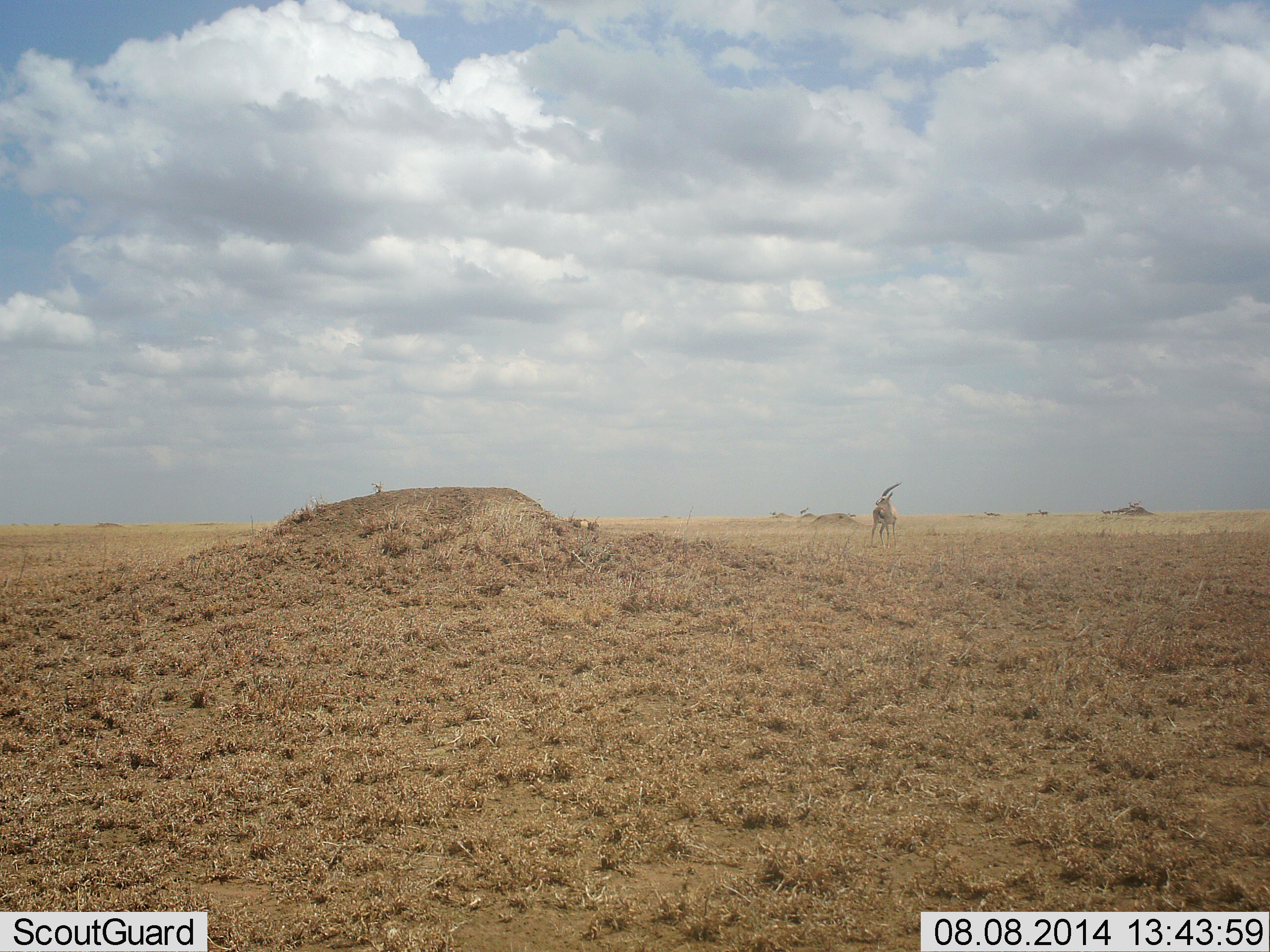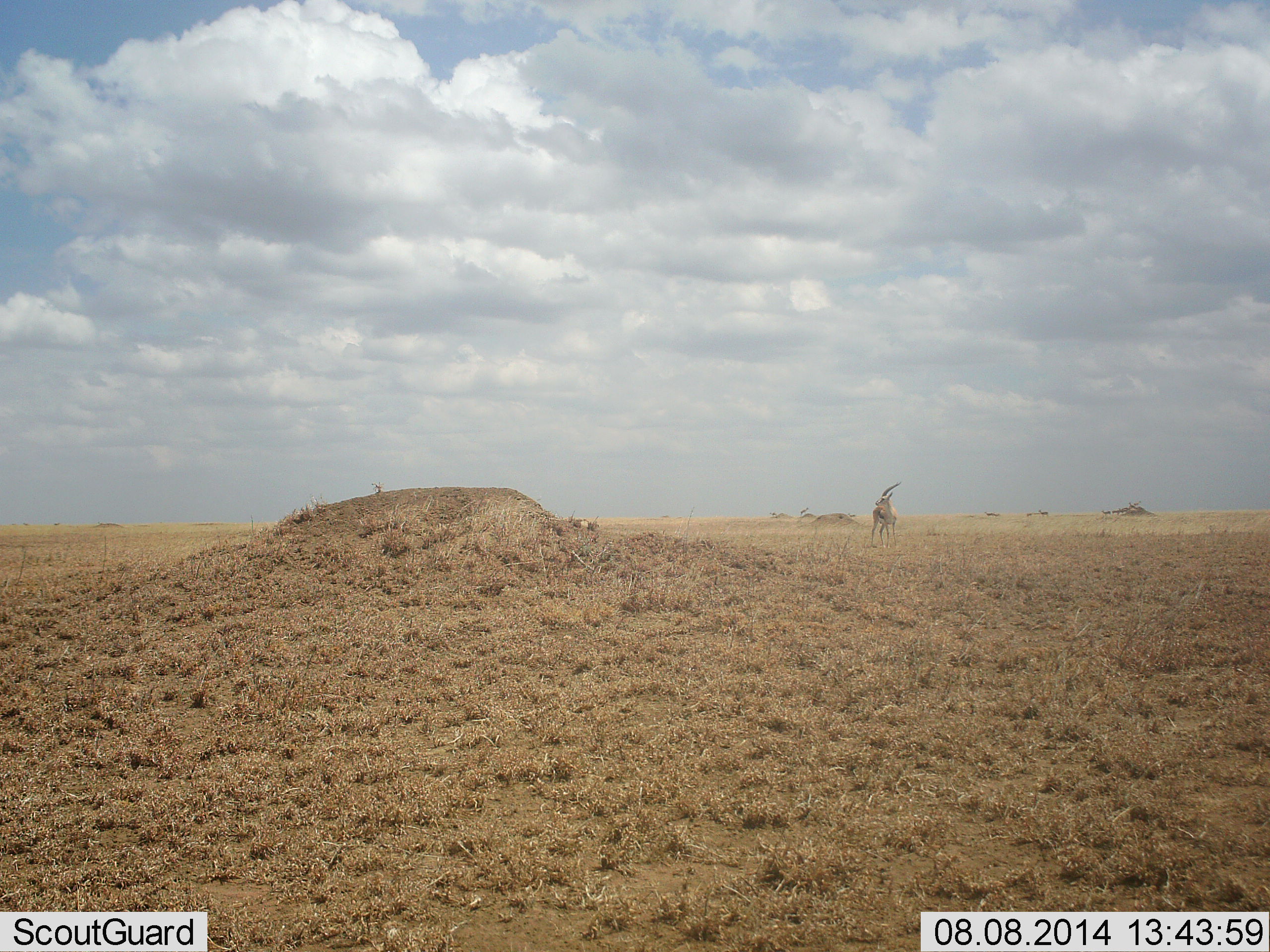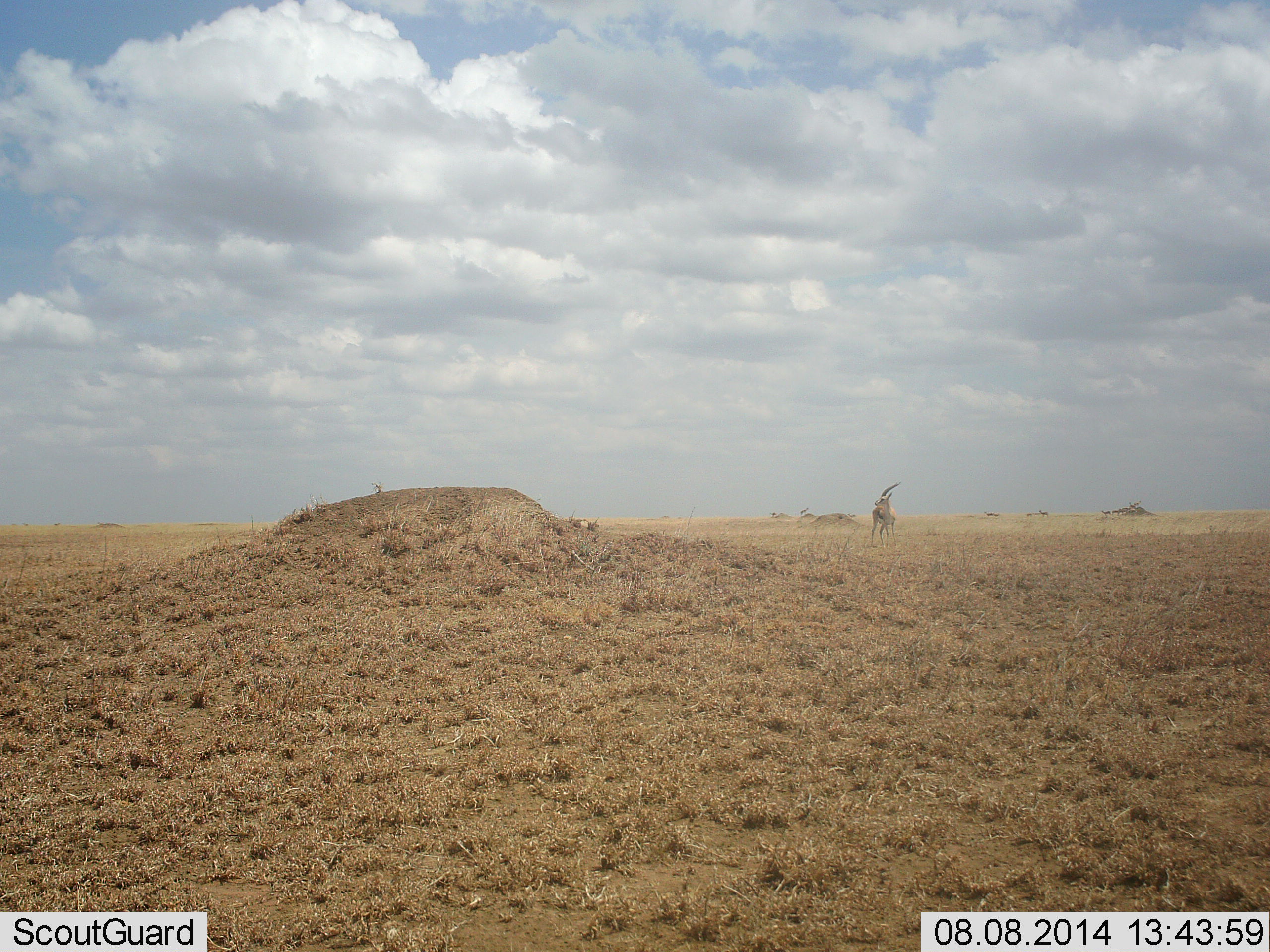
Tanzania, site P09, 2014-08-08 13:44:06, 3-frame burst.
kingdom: Animalia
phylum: Chordata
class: Mammalia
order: Artiodactyla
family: Bovidae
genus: Eudorcas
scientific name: Eudorcas thomsonii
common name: thomson's gazelle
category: gazellethomsons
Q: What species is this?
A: Gazellethomsons (thomson's gazelle) (Eudorcas thomsonii).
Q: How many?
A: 1.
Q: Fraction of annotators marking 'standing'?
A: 100%.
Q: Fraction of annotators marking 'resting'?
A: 0%.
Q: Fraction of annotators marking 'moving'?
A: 0%.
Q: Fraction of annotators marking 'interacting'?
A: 0%.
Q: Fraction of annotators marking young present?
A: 0%.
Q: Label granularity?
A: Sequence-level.